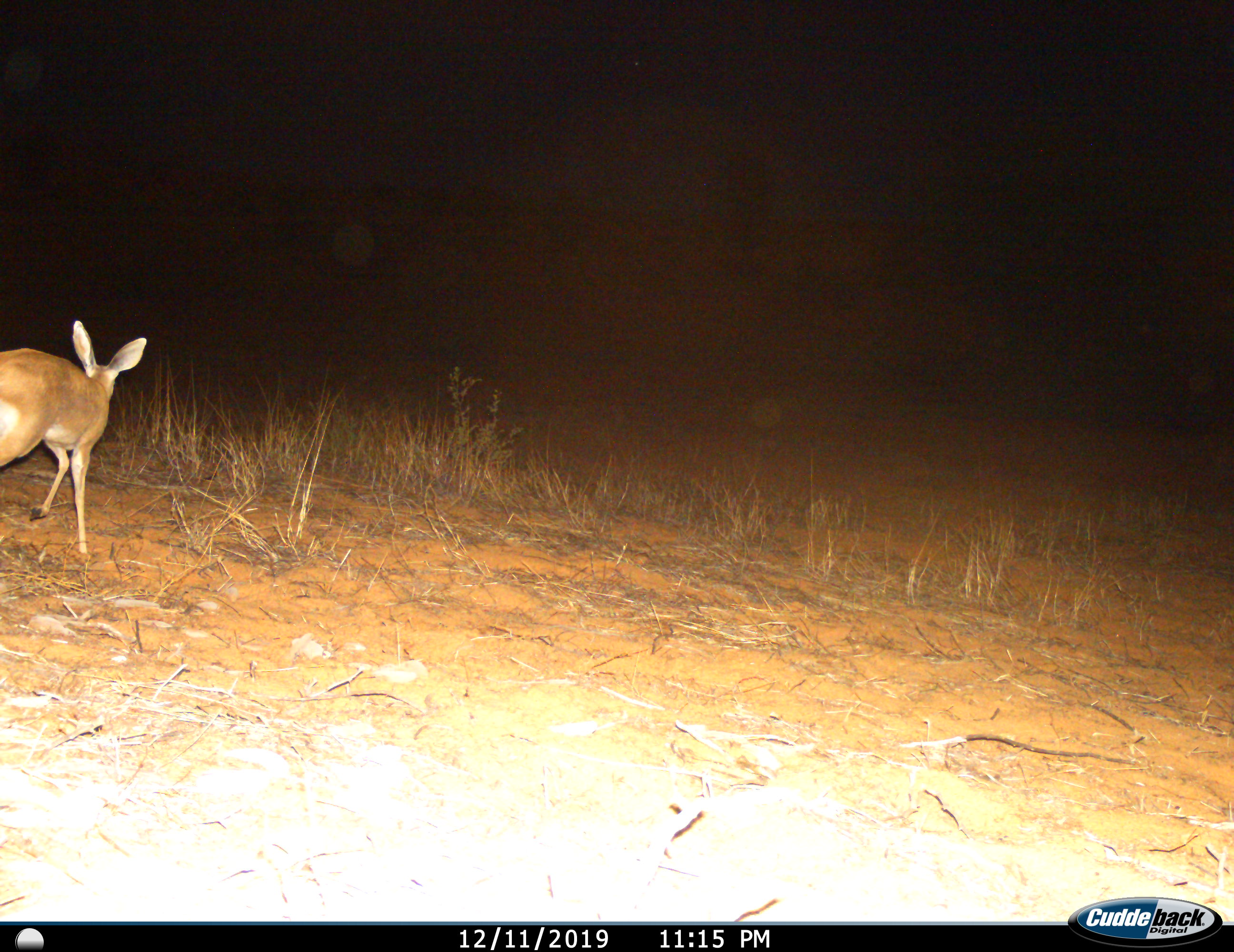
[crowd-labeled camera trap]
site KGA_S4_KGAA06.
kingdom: Animalia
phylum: Chordata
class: Mammalia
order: Artiodactyla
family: Bovidae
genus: Raphicerus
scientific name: Raphicerus campestris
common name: steenbok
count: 1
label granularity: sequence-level